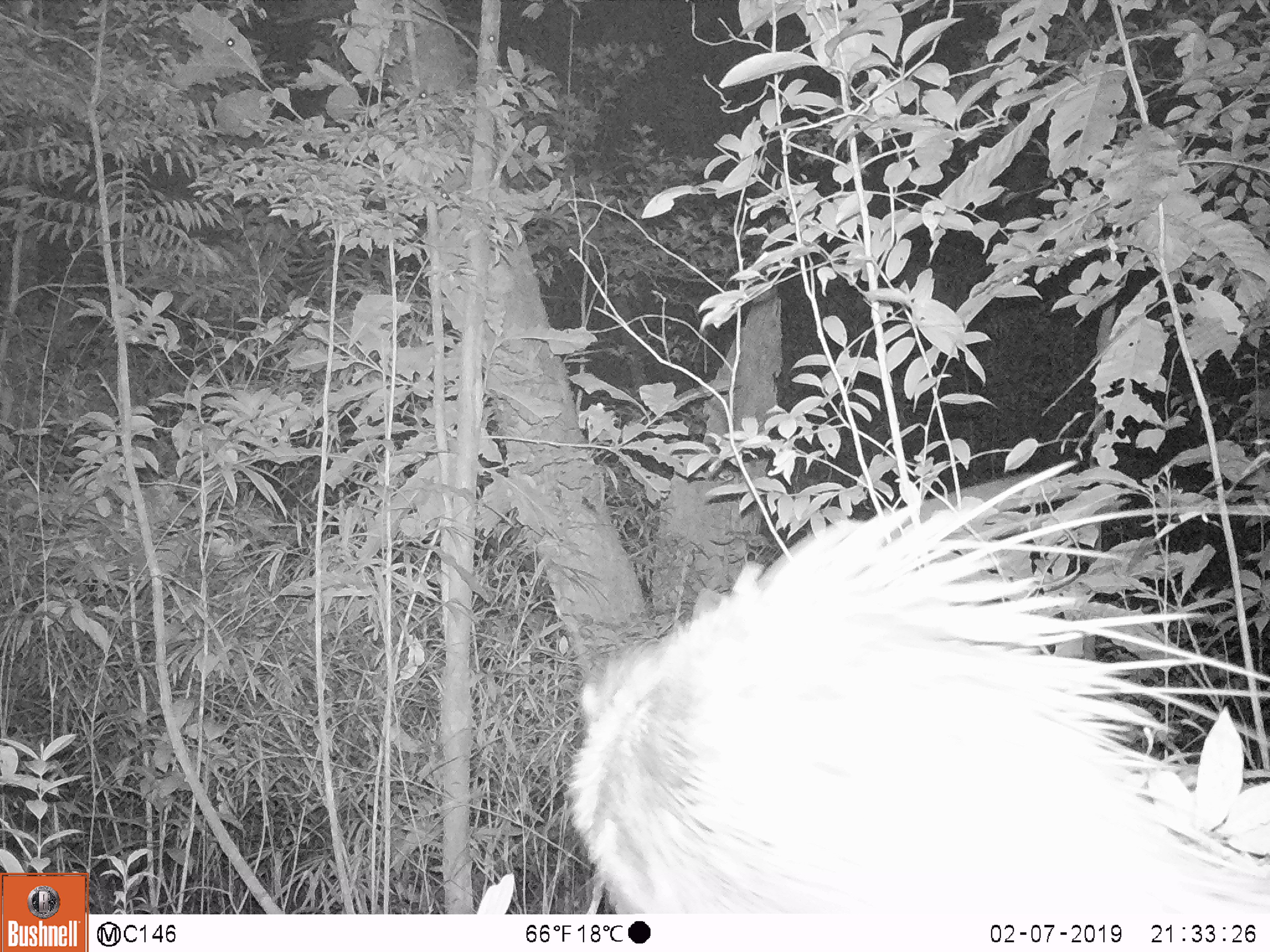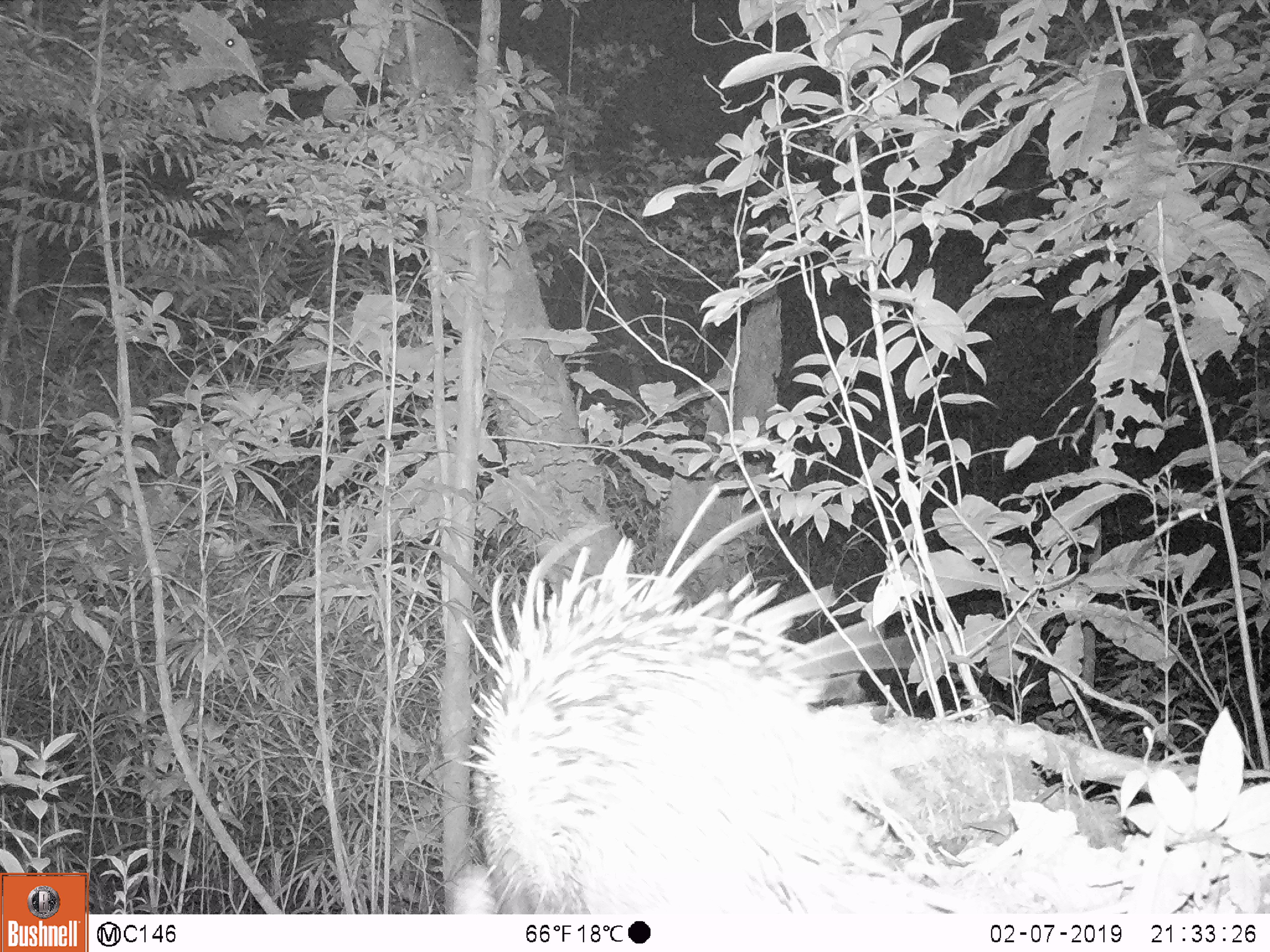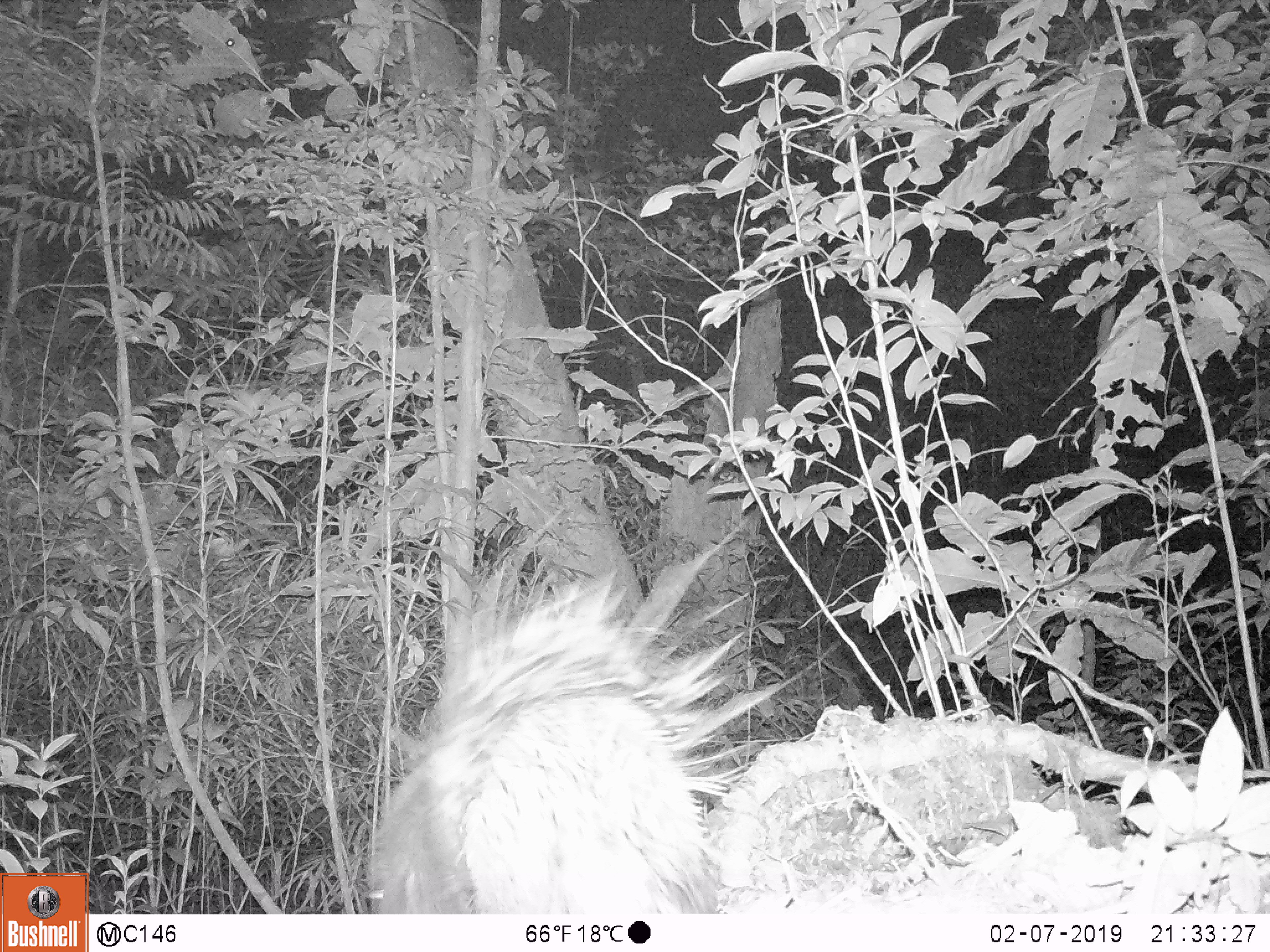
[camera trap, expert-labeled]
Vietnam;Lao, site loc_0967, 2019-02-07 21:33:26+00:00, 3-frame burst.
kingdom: Animalia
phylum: Chordata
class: Mammalia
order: Rodentia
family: Hystricidae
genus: Hystrix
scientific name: Hystrix brachyura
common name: malayan porcupine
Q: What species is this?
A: Malayan porcupine (Hystrix brachyura).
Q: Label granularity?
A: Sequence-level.